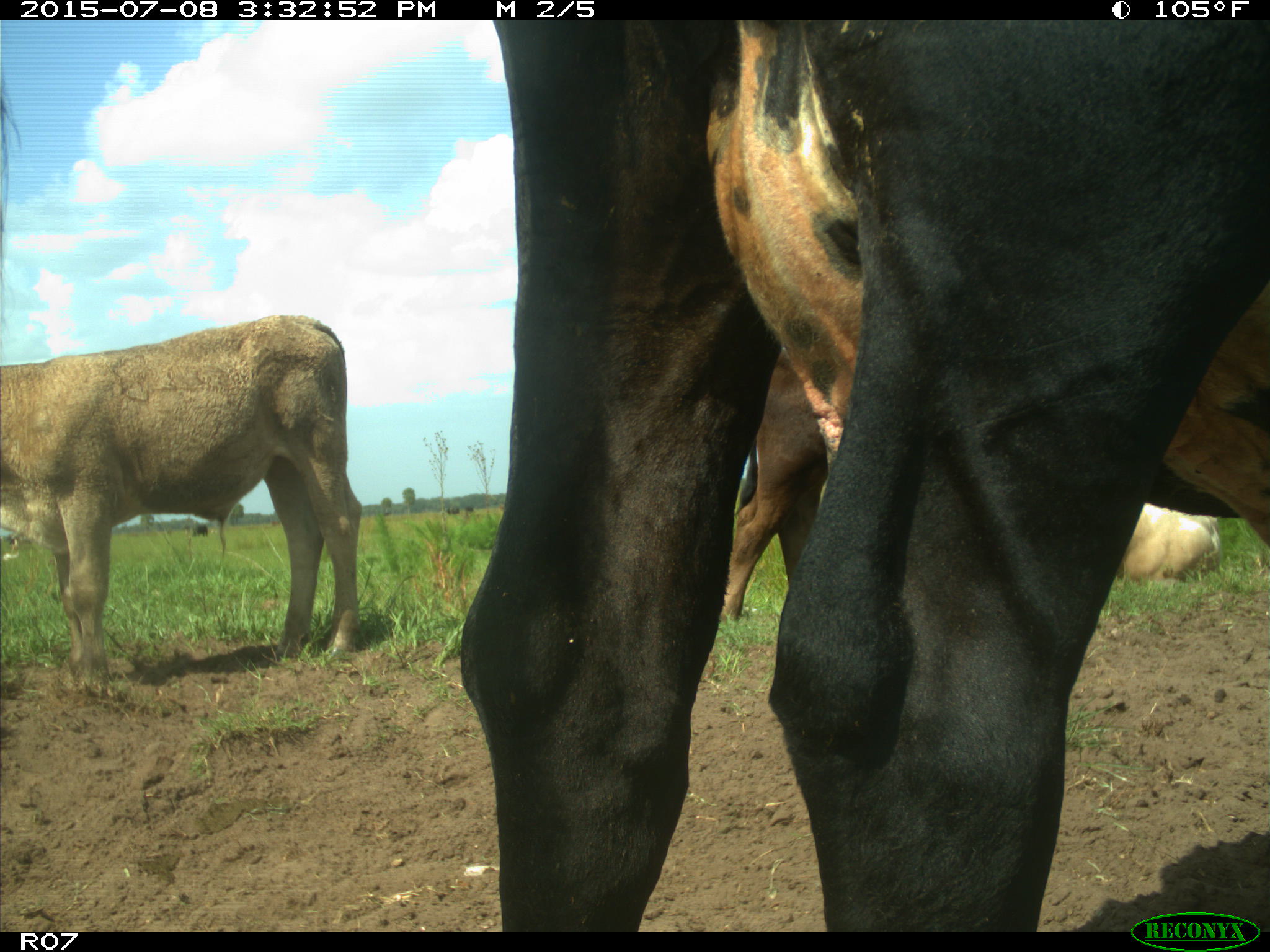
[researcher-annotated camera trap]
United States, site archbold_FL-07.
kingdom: Animalia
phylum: Chordata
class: Mammalia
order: Artiodactyla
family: Bovidae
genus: Bos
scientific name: Bos taurus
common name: domestic cow